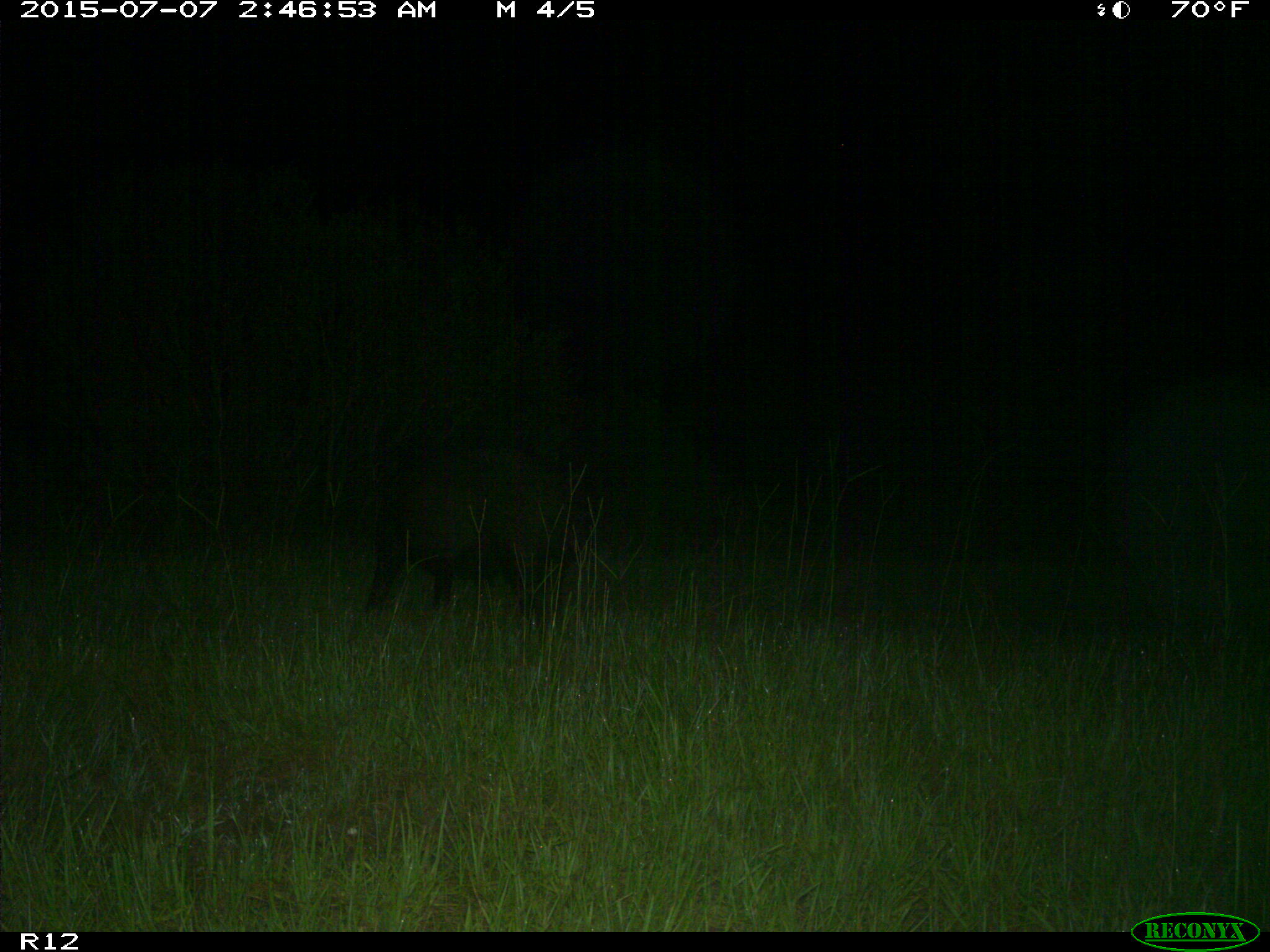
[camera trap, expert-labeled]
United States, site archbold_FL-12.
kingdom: Animalia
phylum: Chordata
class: Mammalia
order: Artiodactyla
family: Suidae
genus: Sus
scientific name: Sus scrofa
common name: wild boar